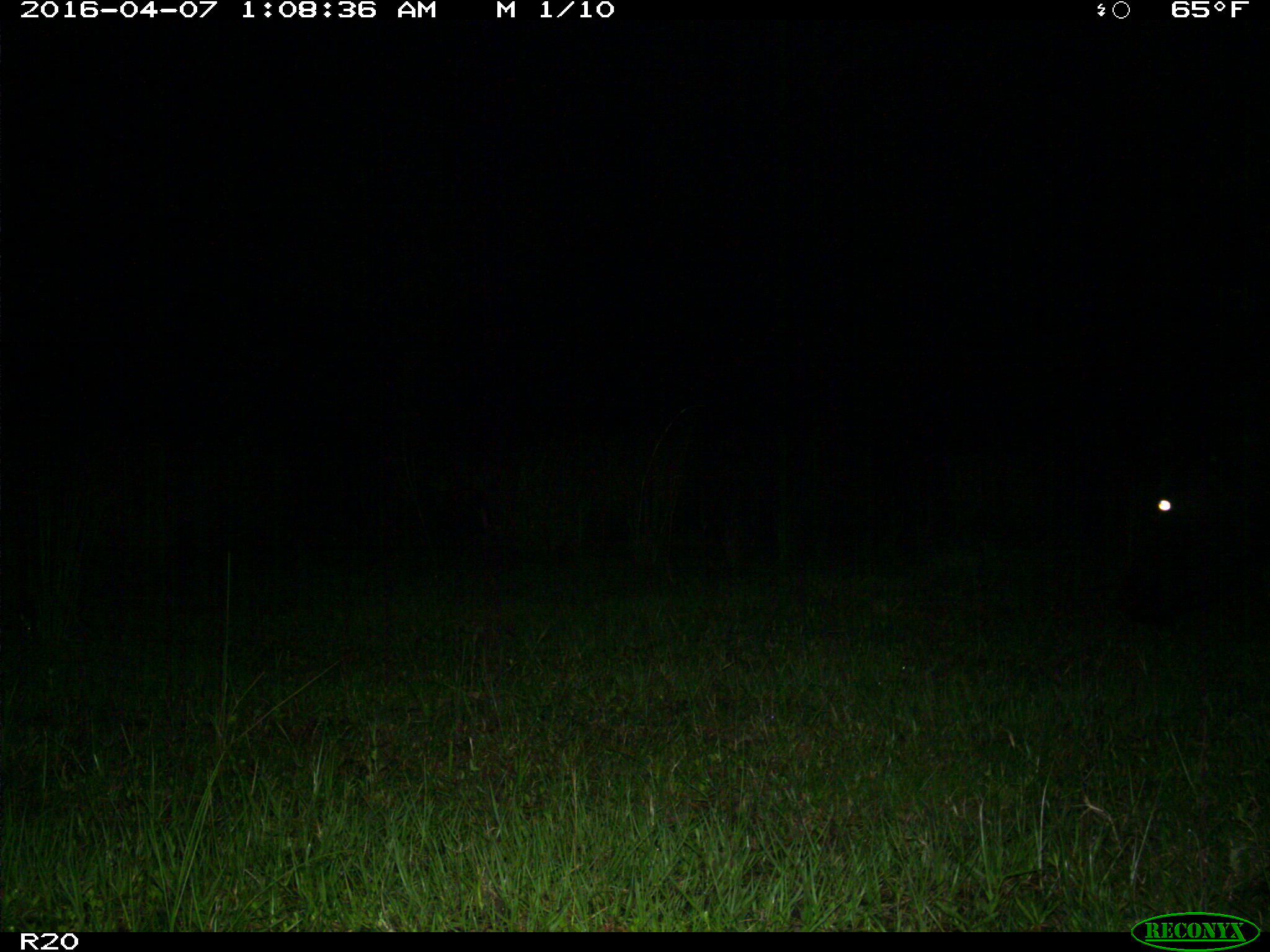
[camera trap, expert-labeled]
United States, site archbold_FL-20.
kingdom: Animalia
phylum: Chordata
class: Mammalia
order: Artiodactyla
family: Bovidae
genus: Bos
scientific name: Bos taurus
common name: domestic cow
Bos taurus (domestic cow).